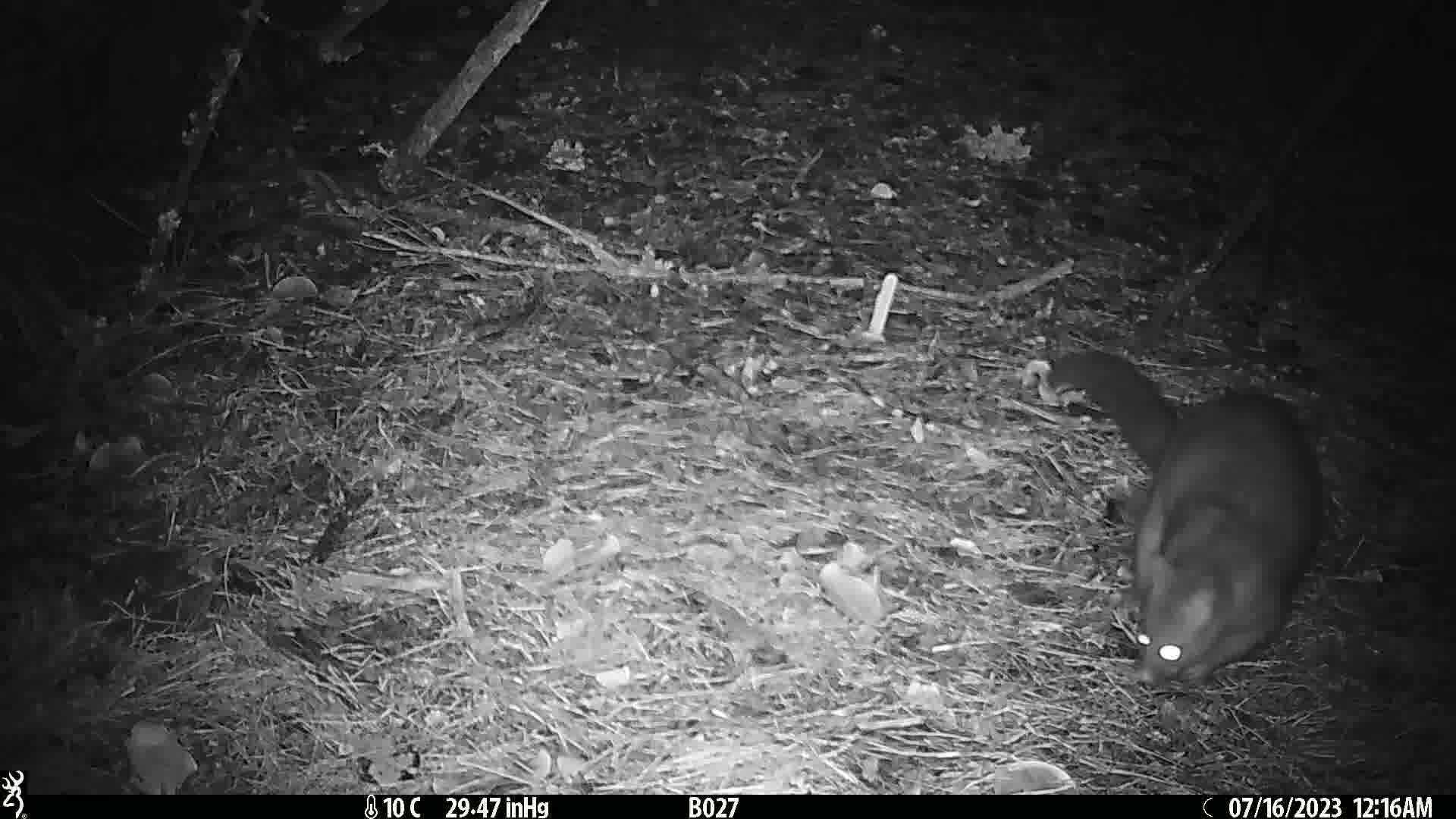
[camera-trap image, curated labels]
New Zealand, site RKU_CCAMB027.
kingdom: Animalia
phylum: Chordata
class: Mammalia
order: Diprotodontia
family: Phalangeridae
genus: Trichosurus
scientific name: Trichosurus vulpecula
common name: common brushtail possum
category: possum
Possum (common brushtail possum) (Trichosurus vulpecula).